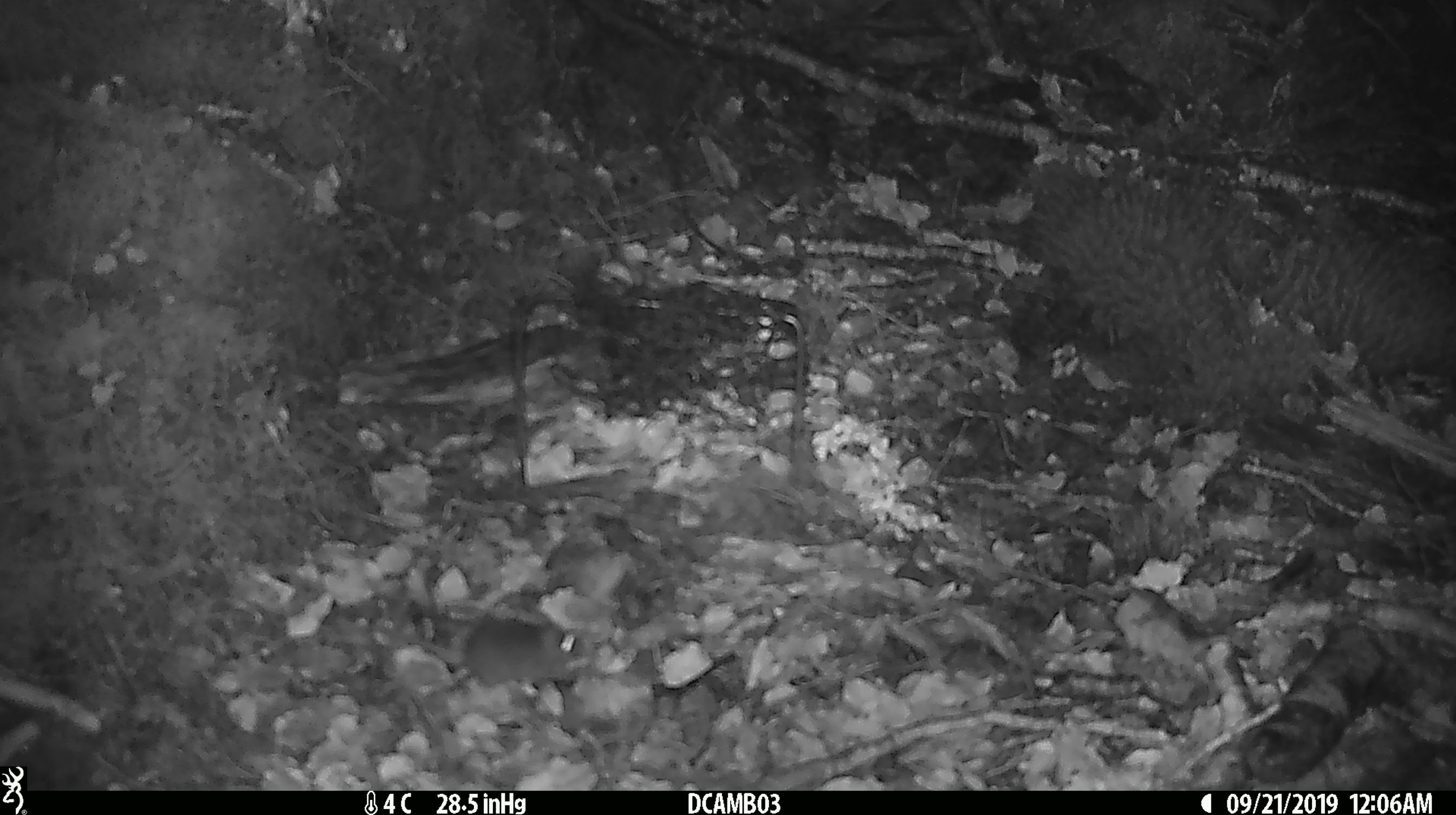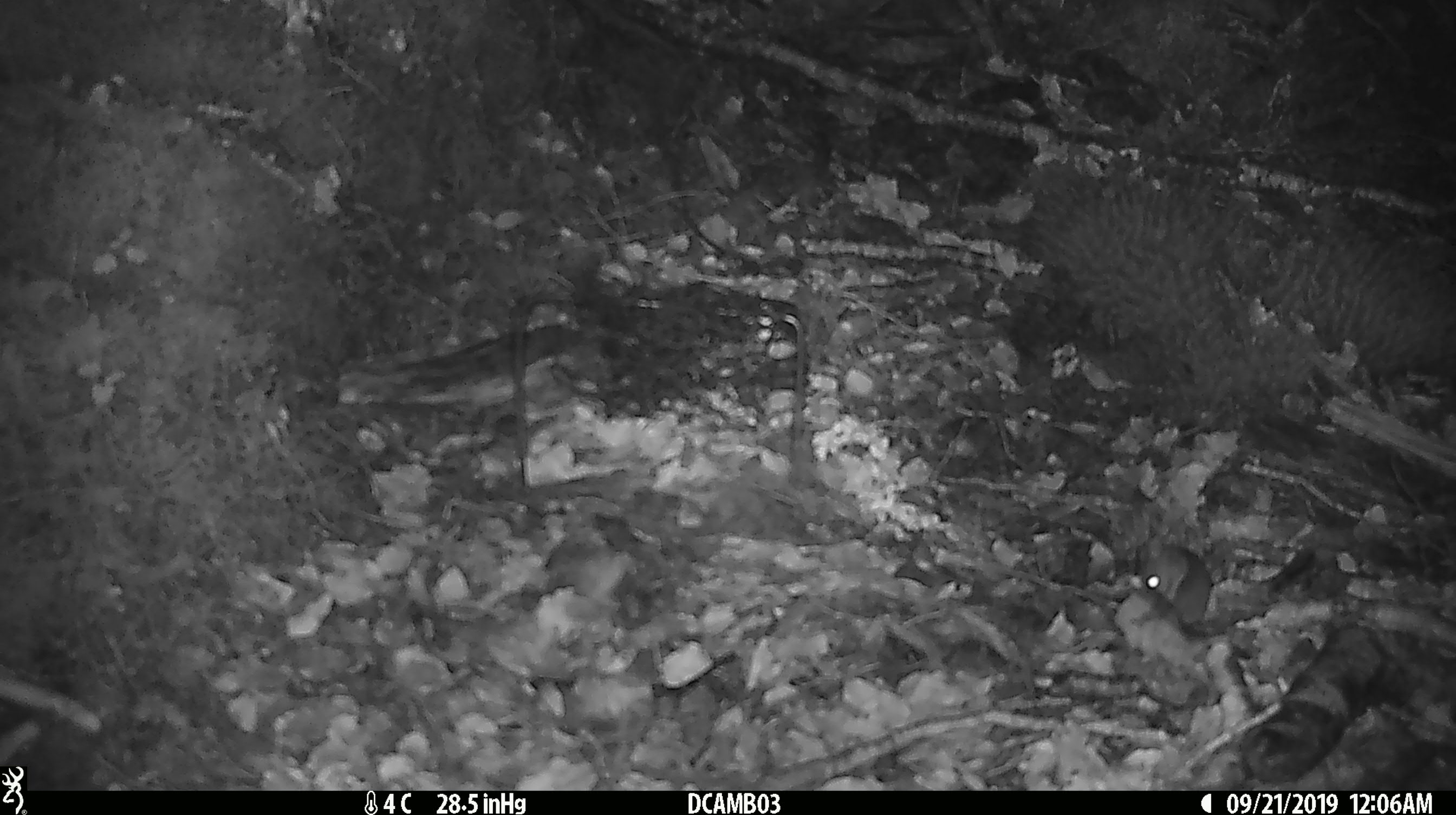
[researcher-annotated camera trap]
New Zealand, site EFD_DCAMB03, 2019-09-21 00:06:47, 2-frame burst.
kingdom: Animalia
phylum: Chordata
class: Mammalia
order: Rodentia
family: Muridae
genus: Mus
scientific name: Mus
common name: mouse